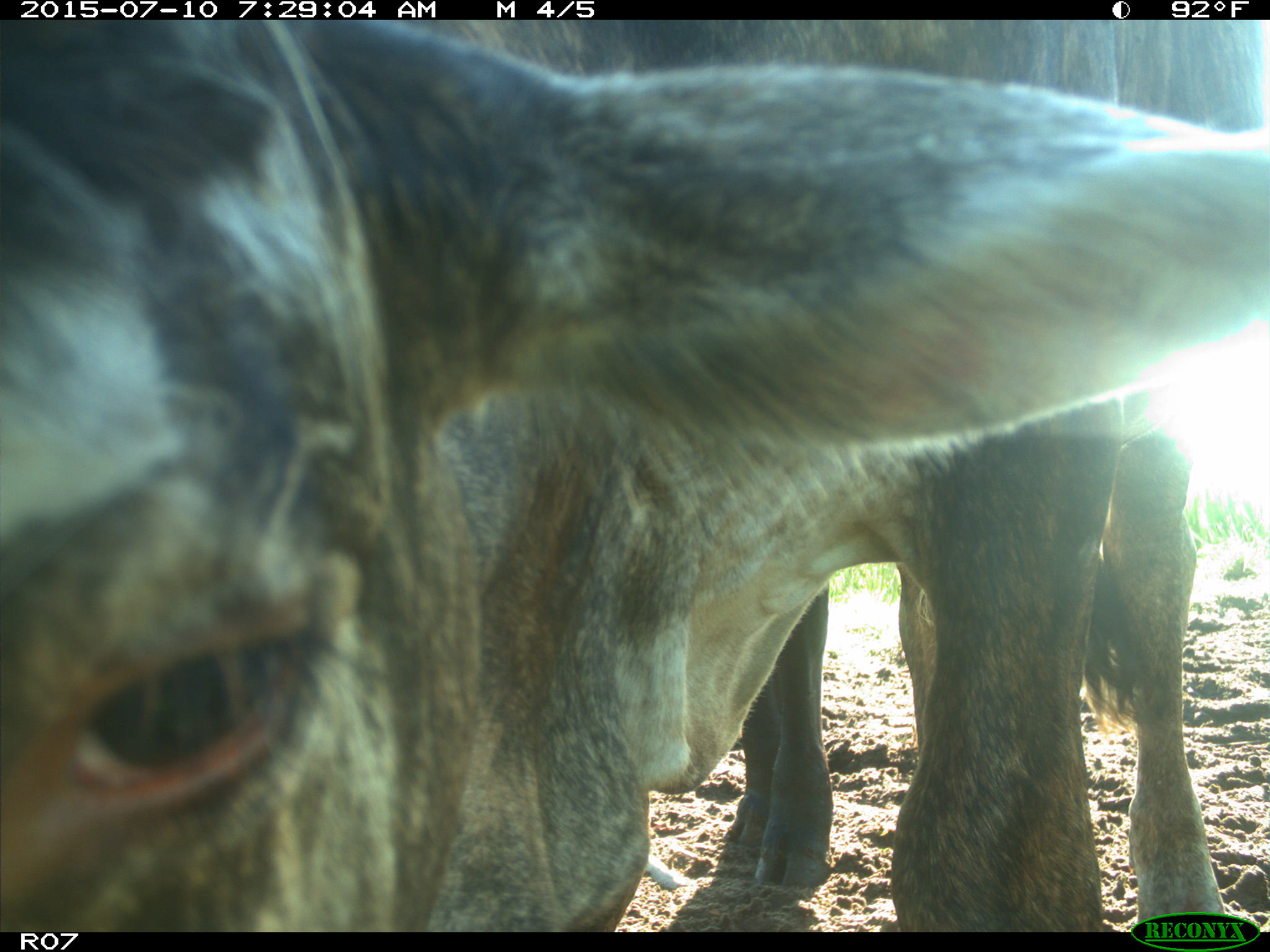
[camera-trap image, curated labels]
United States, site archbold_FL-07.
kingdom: Animalia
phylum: Chordata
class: Mammalia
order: Artiodactyla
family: Bovidae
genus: Bos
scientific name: Bos taurus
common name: domestic cow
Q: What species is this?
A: Bos taurus (domestic cow).